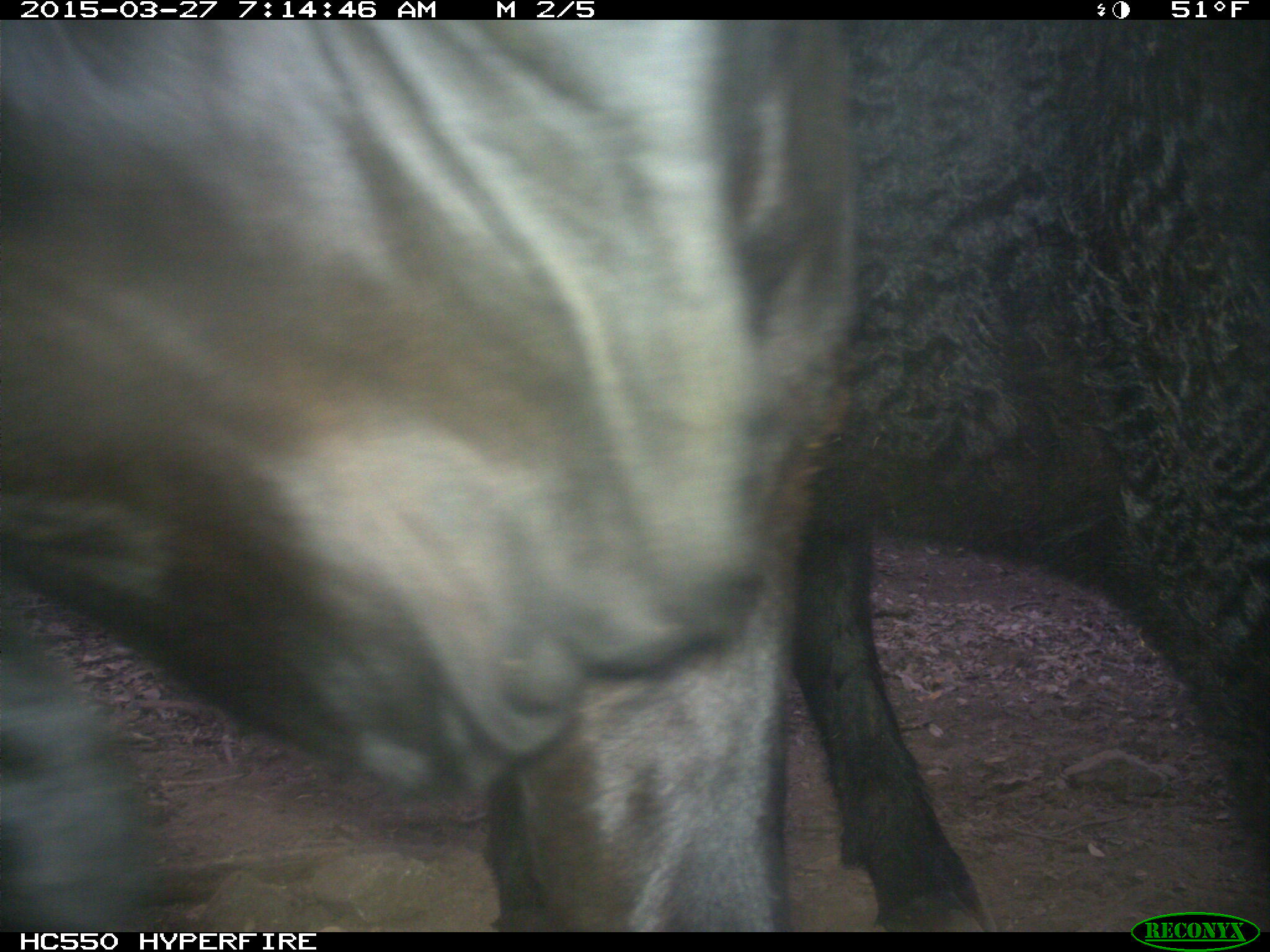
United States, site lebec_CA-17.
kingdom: Animalia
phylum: Chordata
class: Mammalia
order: Artiodactyla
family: Bovidae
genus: Bos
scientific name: Bos taurus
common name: domestic cow